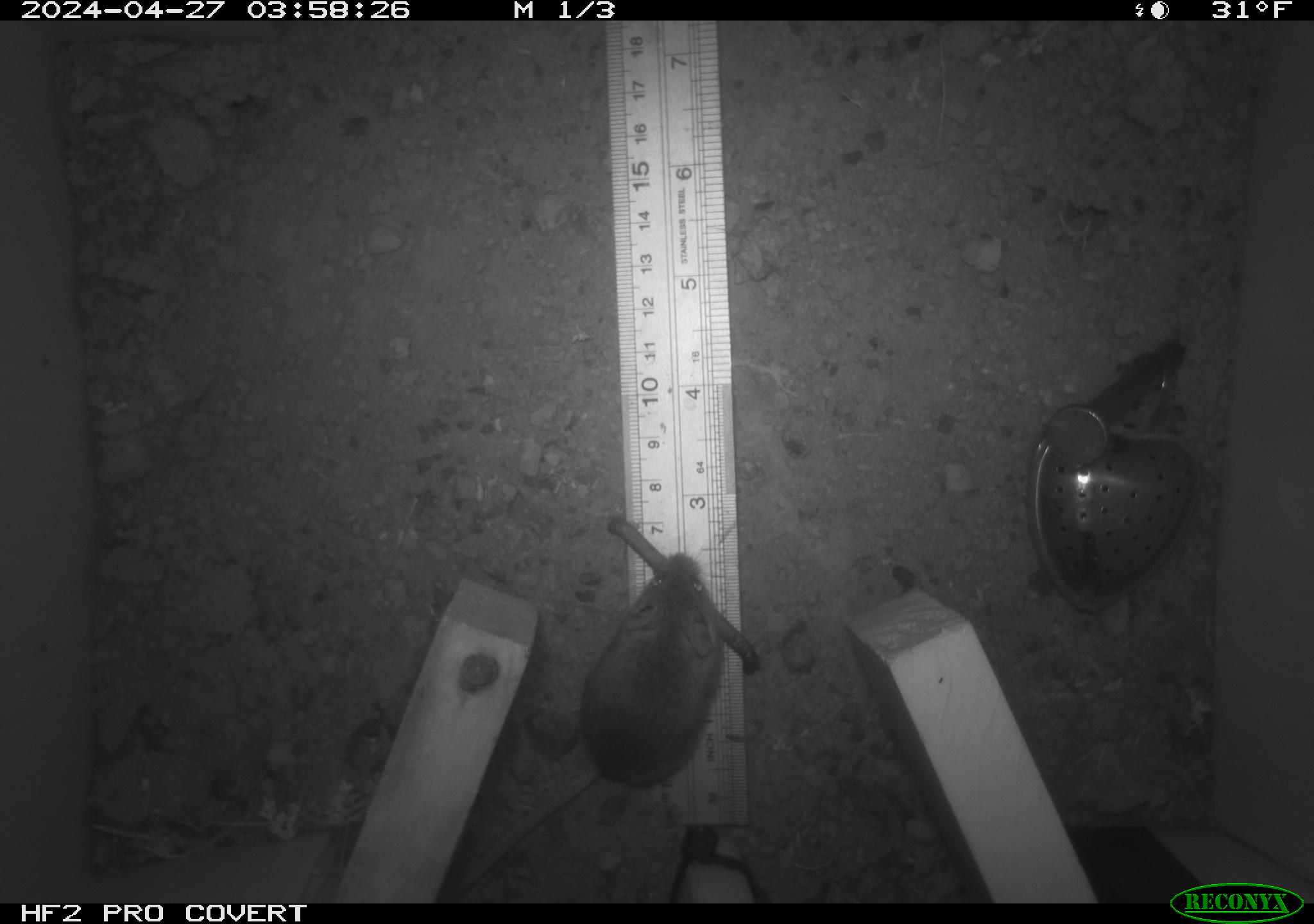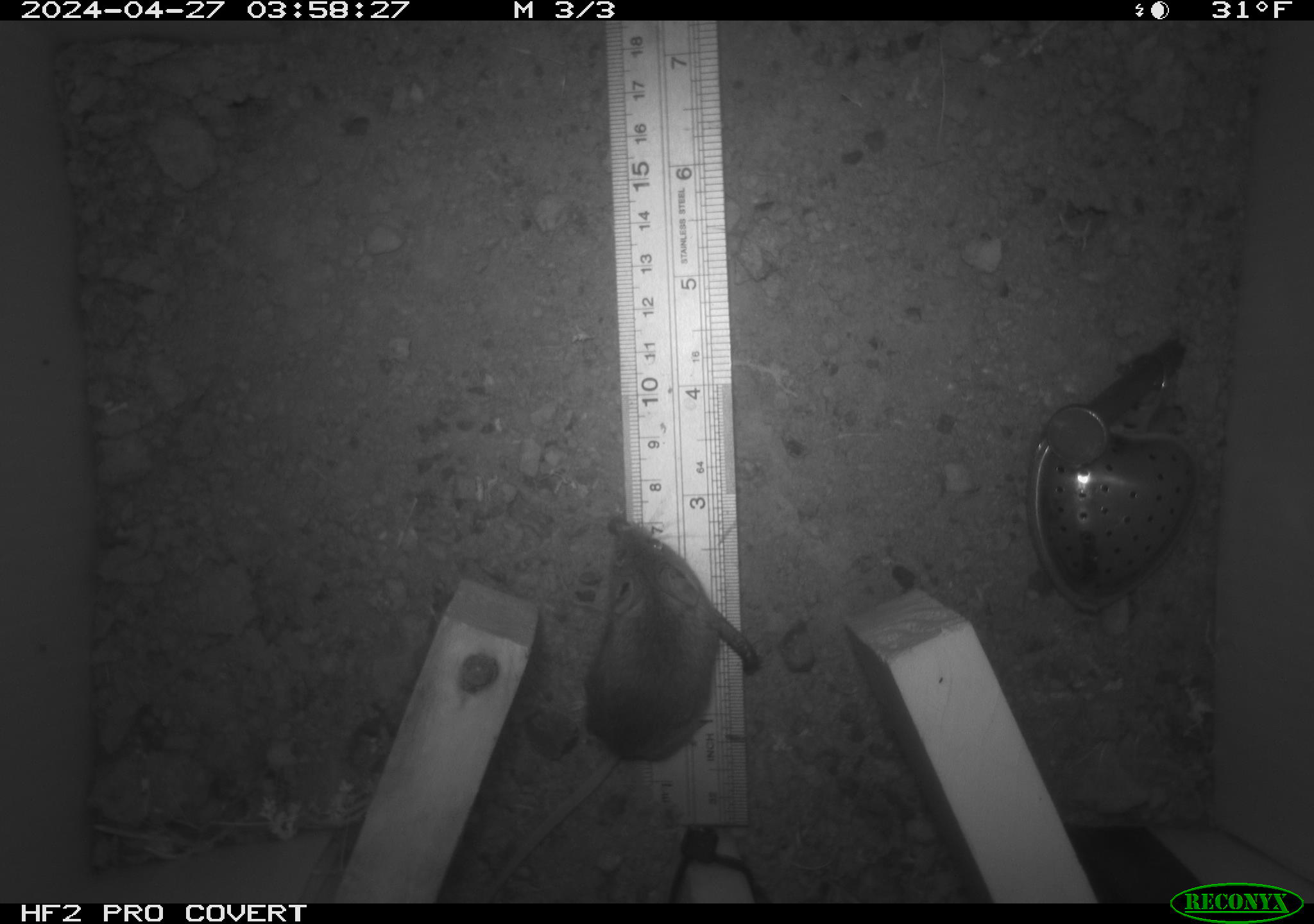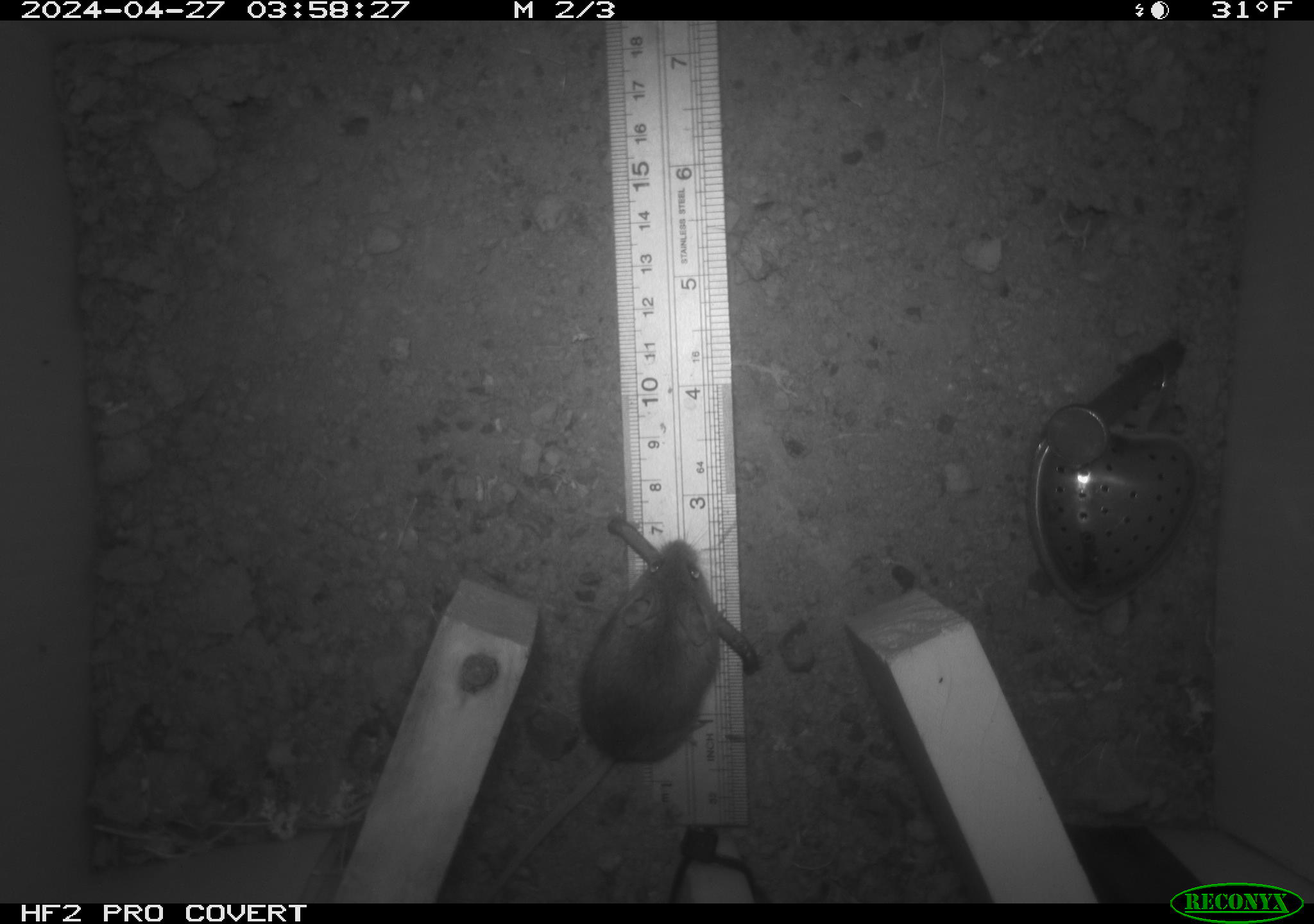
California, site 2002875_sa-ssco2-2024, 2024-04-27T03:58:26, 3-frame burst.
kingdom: Animalia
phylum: Chordata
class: Mammalia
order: Rodentia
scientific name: Rodentia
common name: mouse species